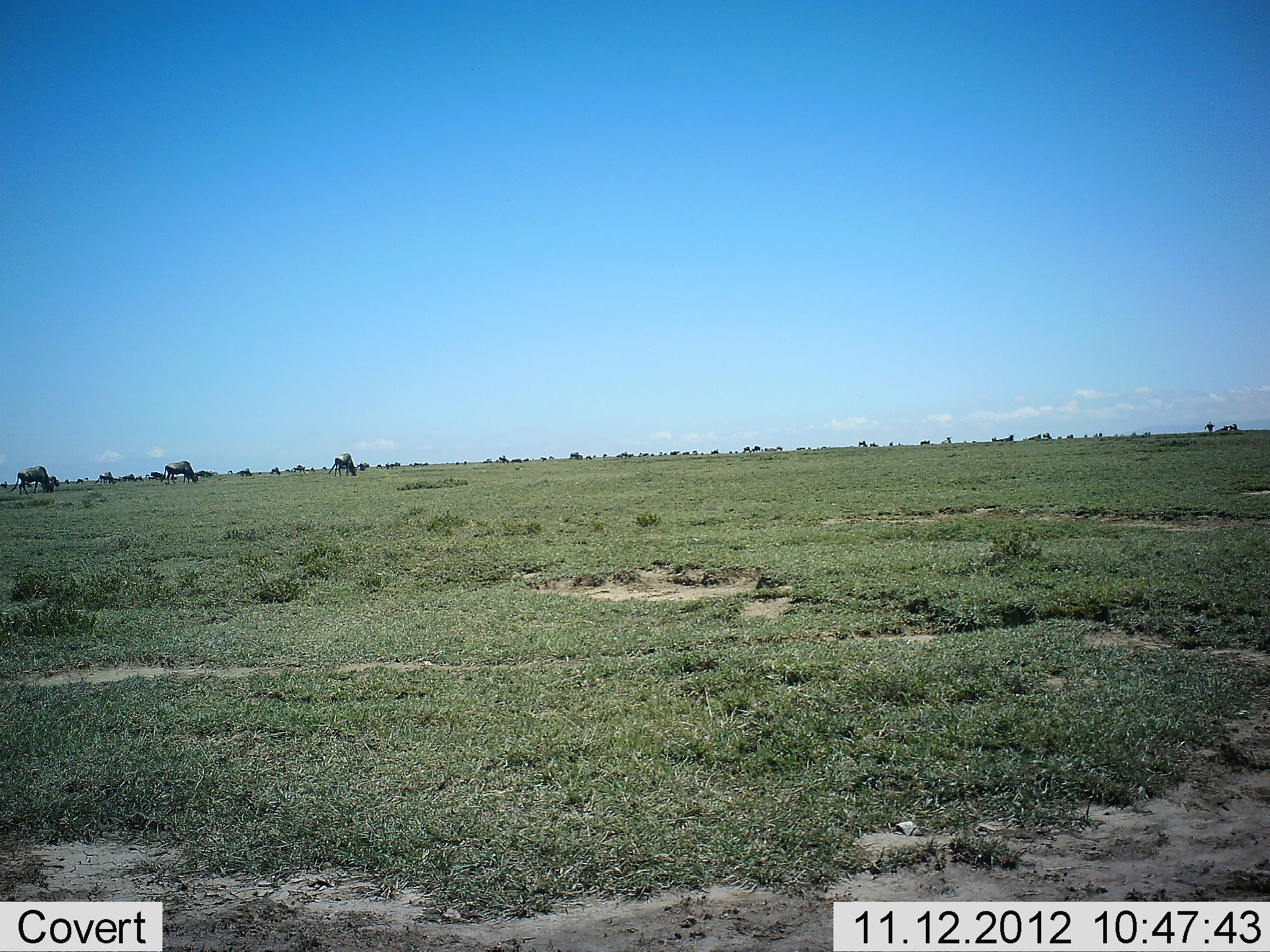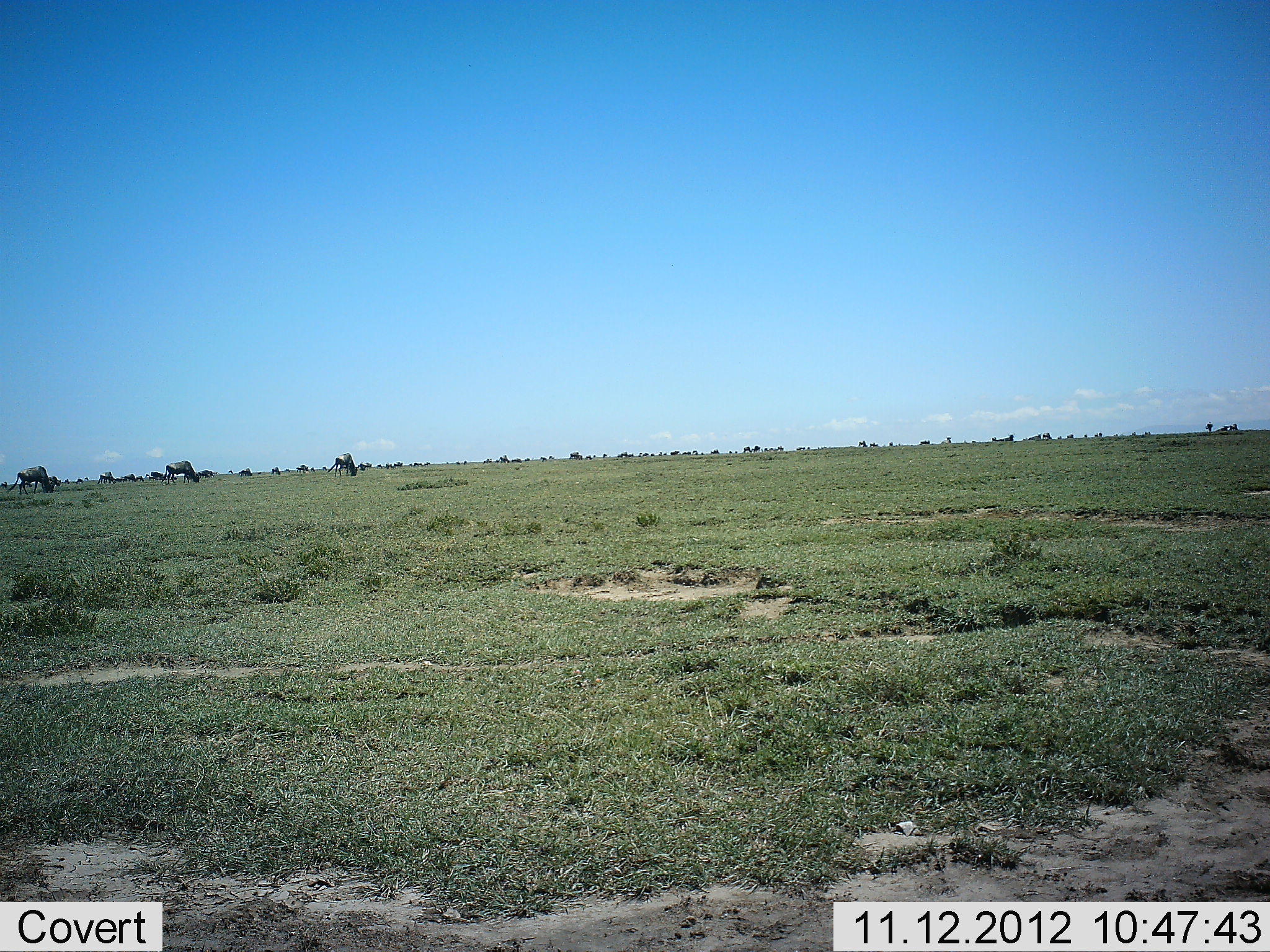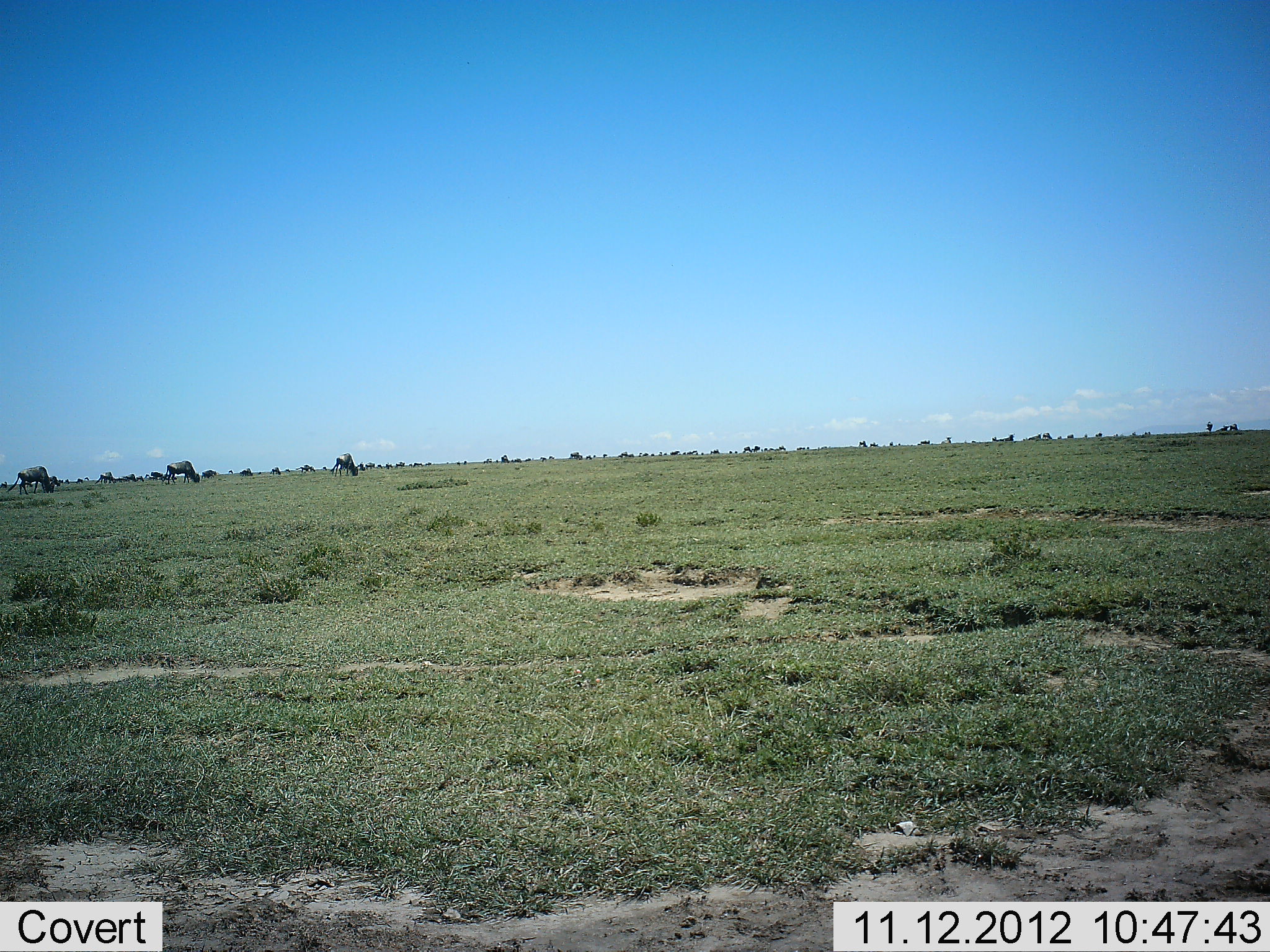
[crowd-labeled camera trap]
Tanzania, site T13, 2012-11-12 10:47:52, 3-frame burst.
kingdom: Animalia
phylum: Chordata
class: Mammalia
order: Artiodactyla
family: Bovidae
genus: Connochaetes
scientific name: Connochaetes taurinus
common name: blue wildebeest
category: wildebeest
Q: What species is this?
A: Wildebeest (blue wildebeest) (Connochaetes taurinus).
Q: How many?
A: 11-50.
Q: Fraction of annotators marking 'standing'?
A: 45%.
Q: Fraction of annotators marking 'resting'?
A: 0%.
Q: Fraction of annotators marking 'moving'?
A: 36%.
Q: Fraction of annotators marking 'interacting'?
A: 0%.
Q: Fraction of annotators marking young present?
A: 0%.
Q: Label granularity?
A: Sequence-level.